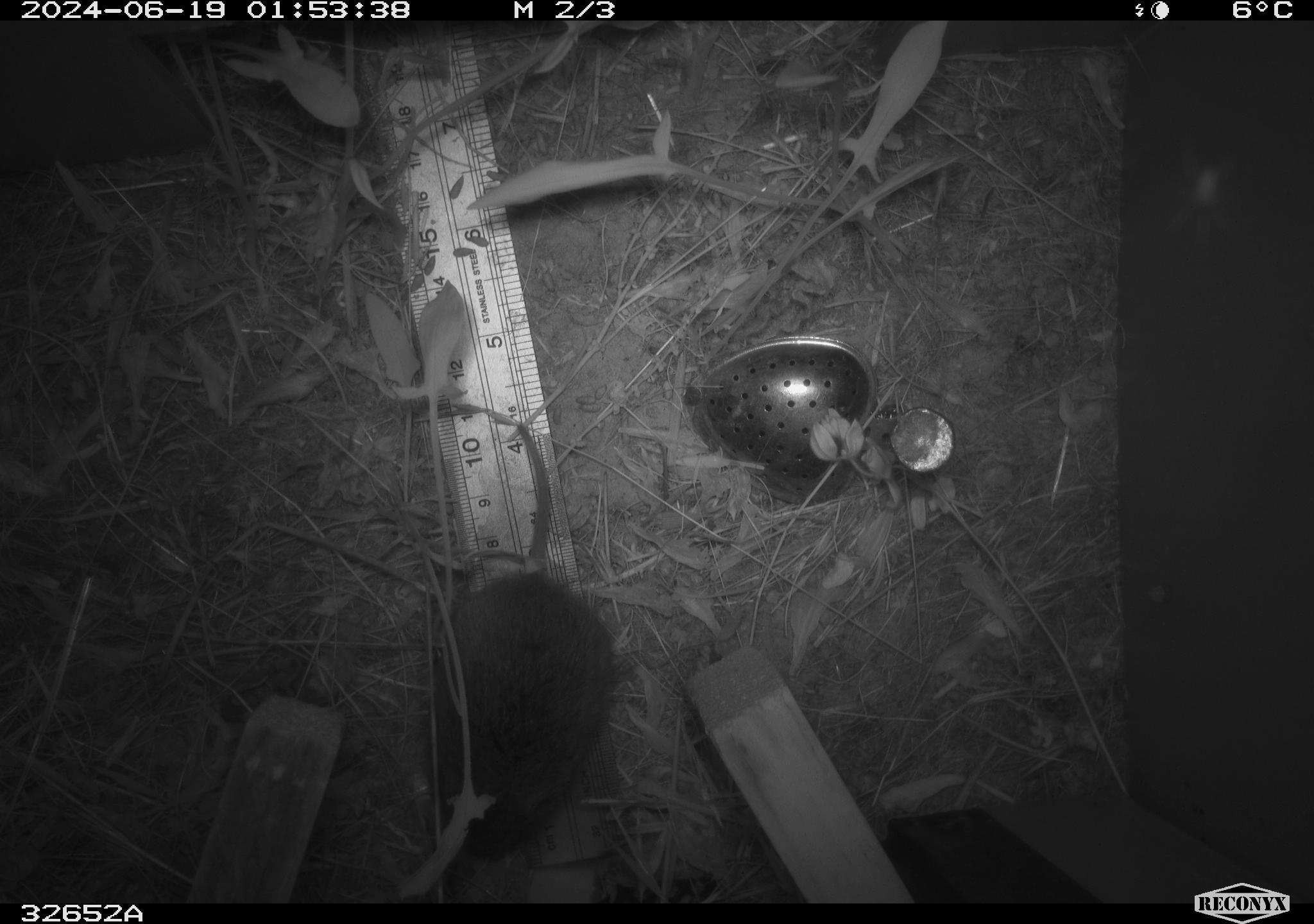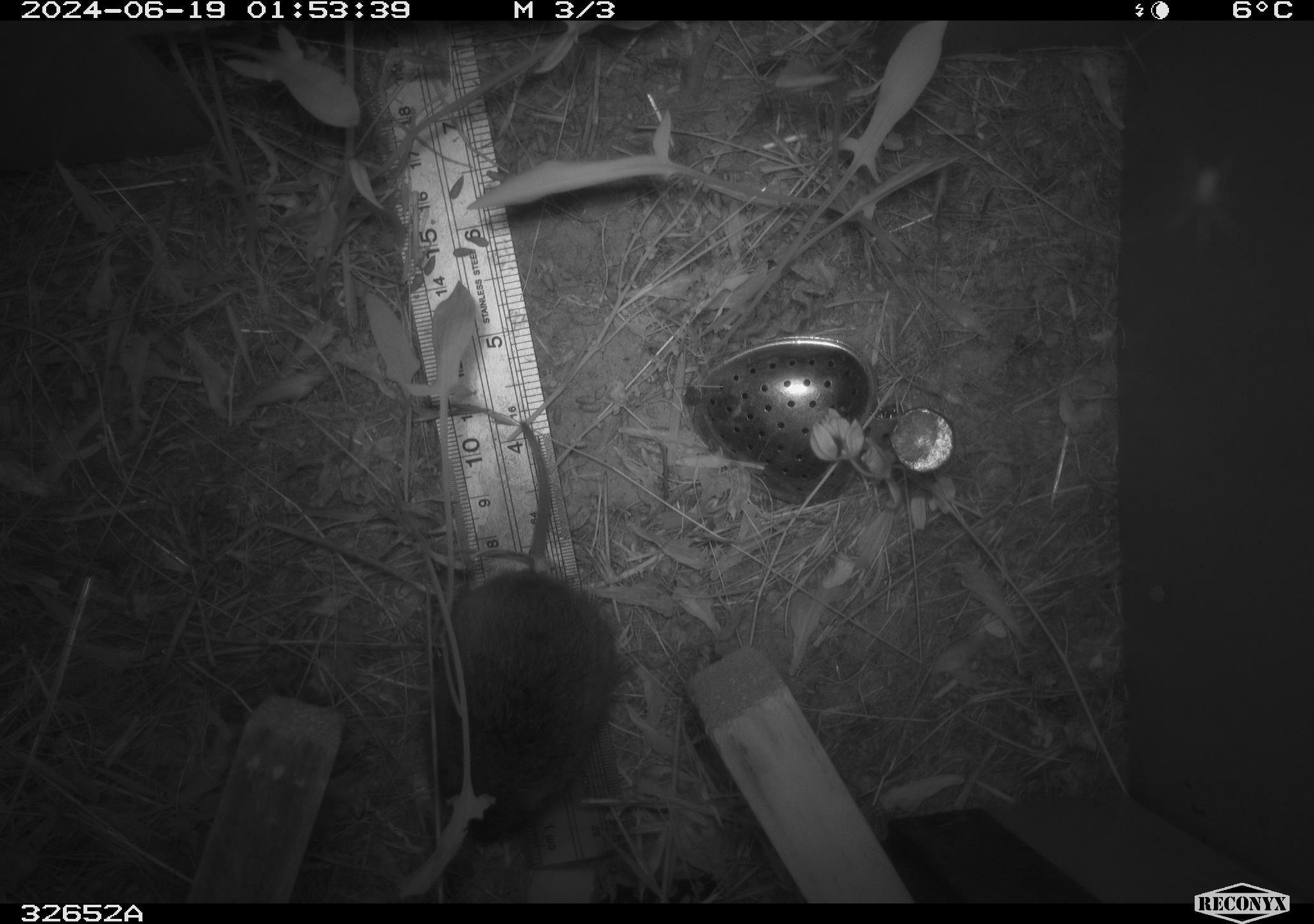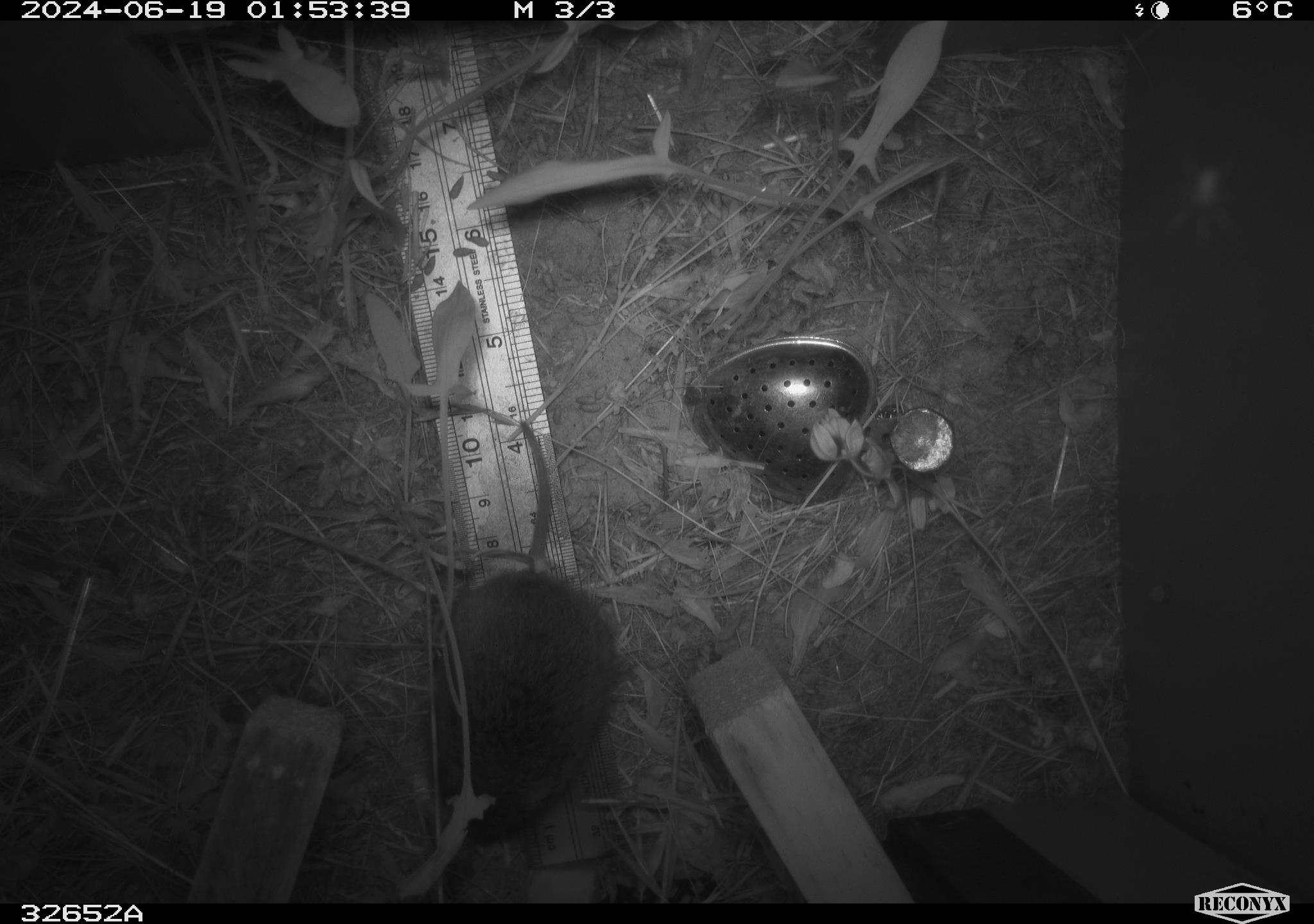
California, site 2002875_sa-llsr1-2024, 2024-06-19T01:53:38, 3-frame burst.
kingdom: Animalia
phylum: Chordata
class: Mammalia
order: Rodentia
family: Cricetidae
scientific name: Arvicolinae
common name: voles, lemmings, and muskrats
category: arvicolinae subfamily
Arvicolinae subfamily (voles, lemmings, and muskrats) (Arvicolinae).